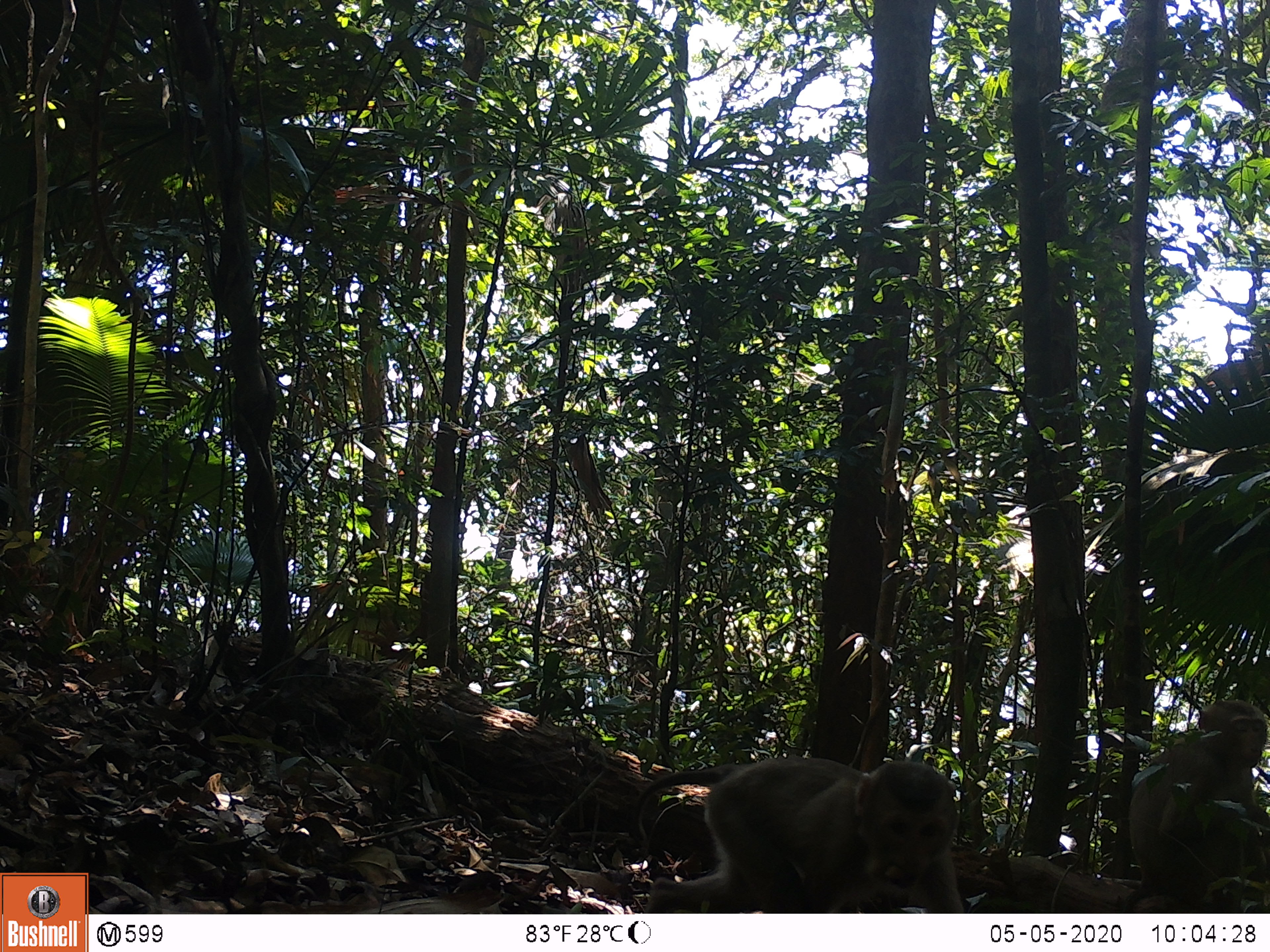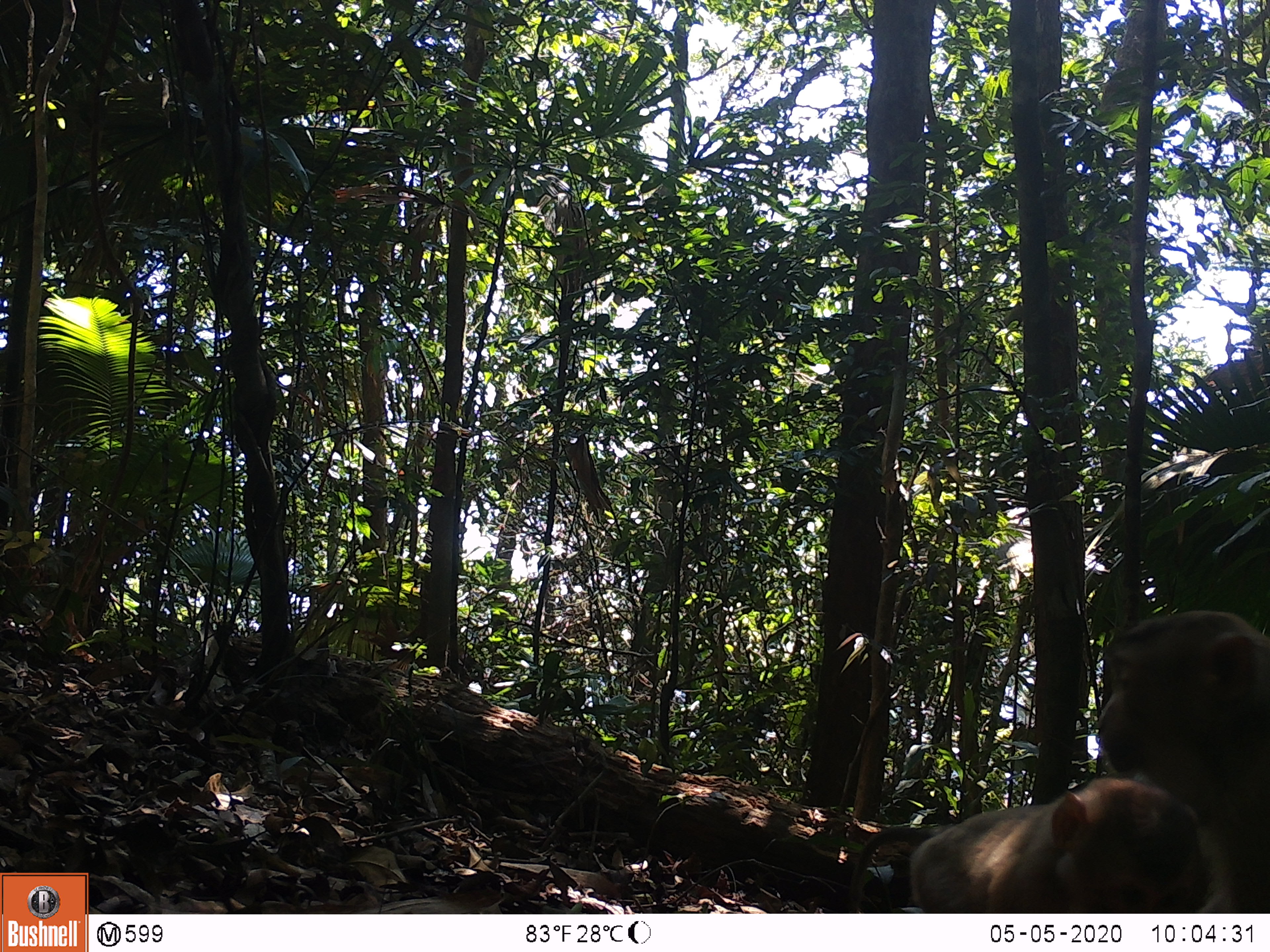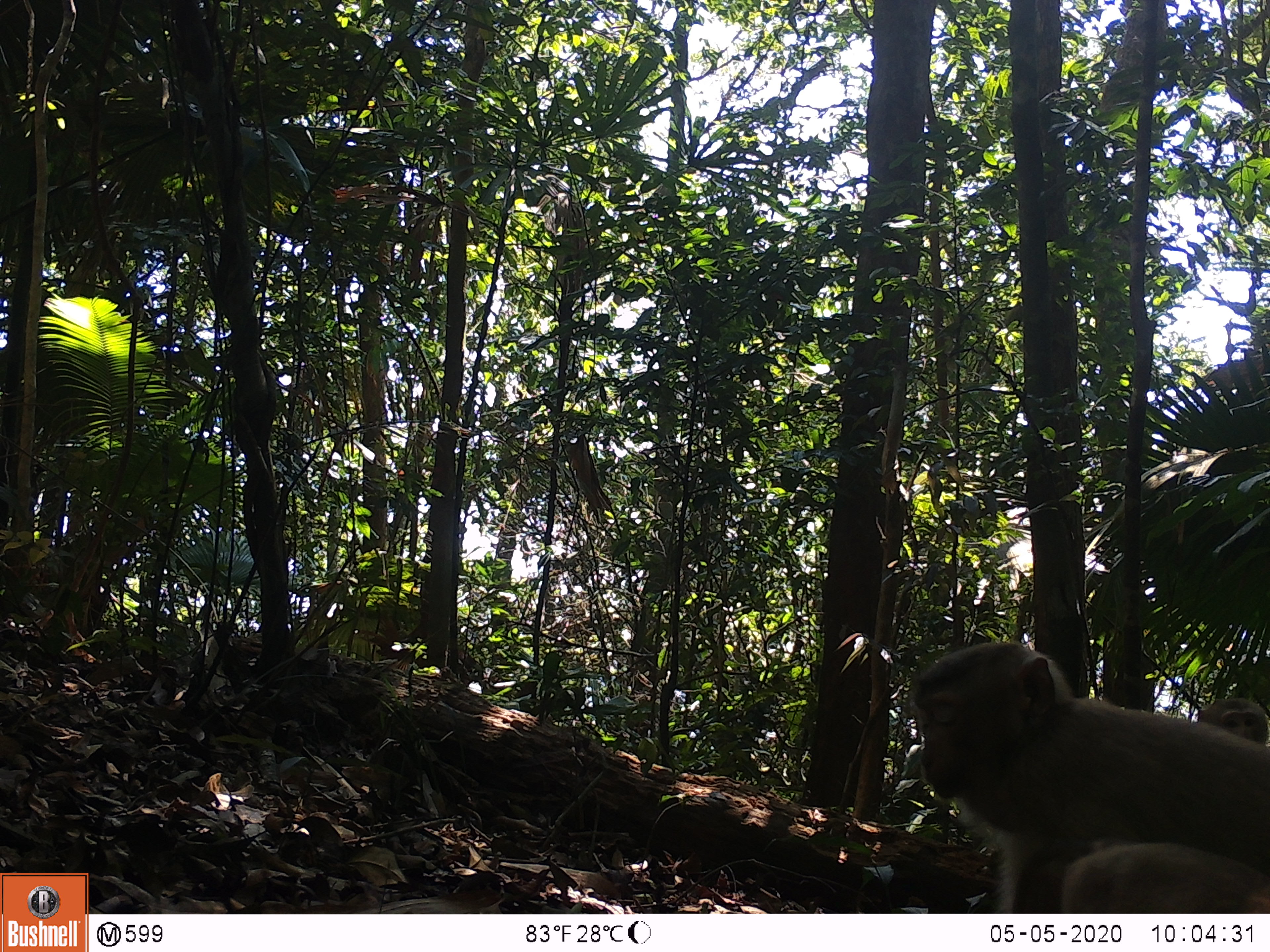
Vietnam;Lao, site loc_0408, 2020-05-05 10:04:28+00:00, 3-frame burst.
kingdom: Animalia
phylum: Chordata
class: Mammalia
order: Primates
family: Cercopithecidae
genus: Macaca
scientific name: Macaca nemestrina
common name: pig-tailed macaque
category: pig tailed macaque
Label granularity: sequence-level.